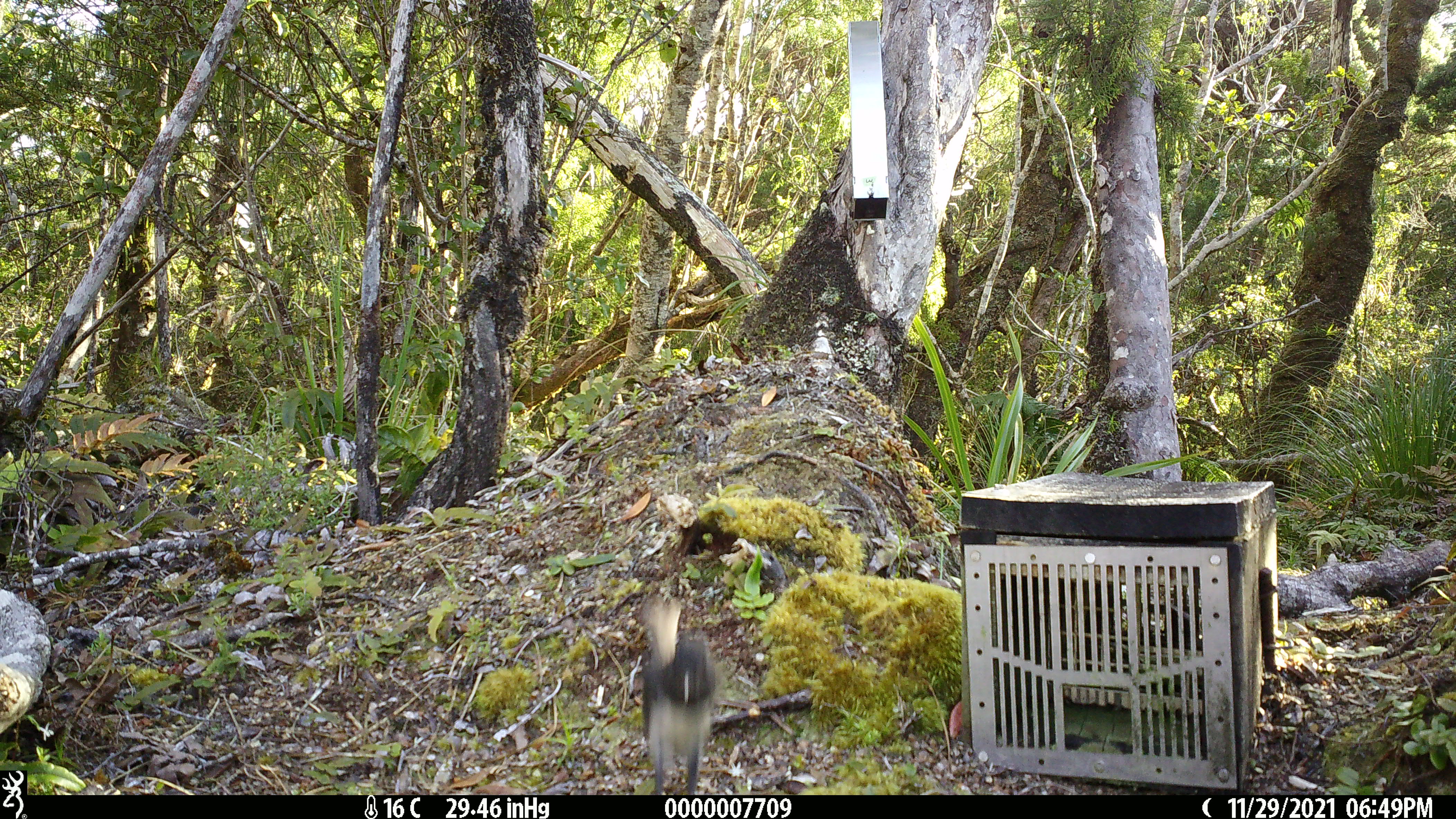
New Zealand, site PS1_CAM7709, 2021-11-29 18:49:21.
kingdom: Animalia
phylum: Chordata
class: Aves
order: Passeriformes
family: Petroicidae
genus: Petroica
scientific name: Petroica australis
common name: new zealand robin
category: robin